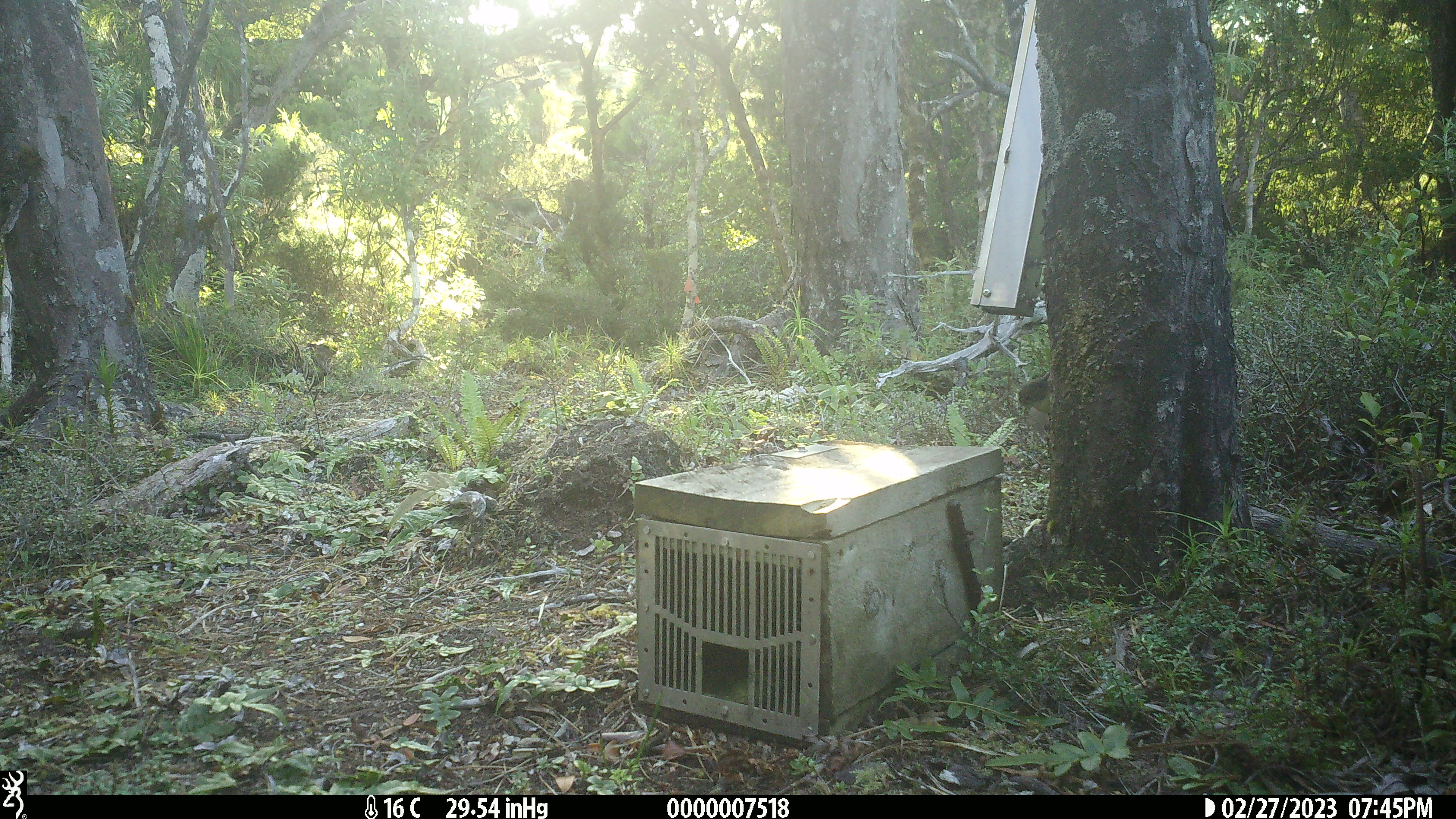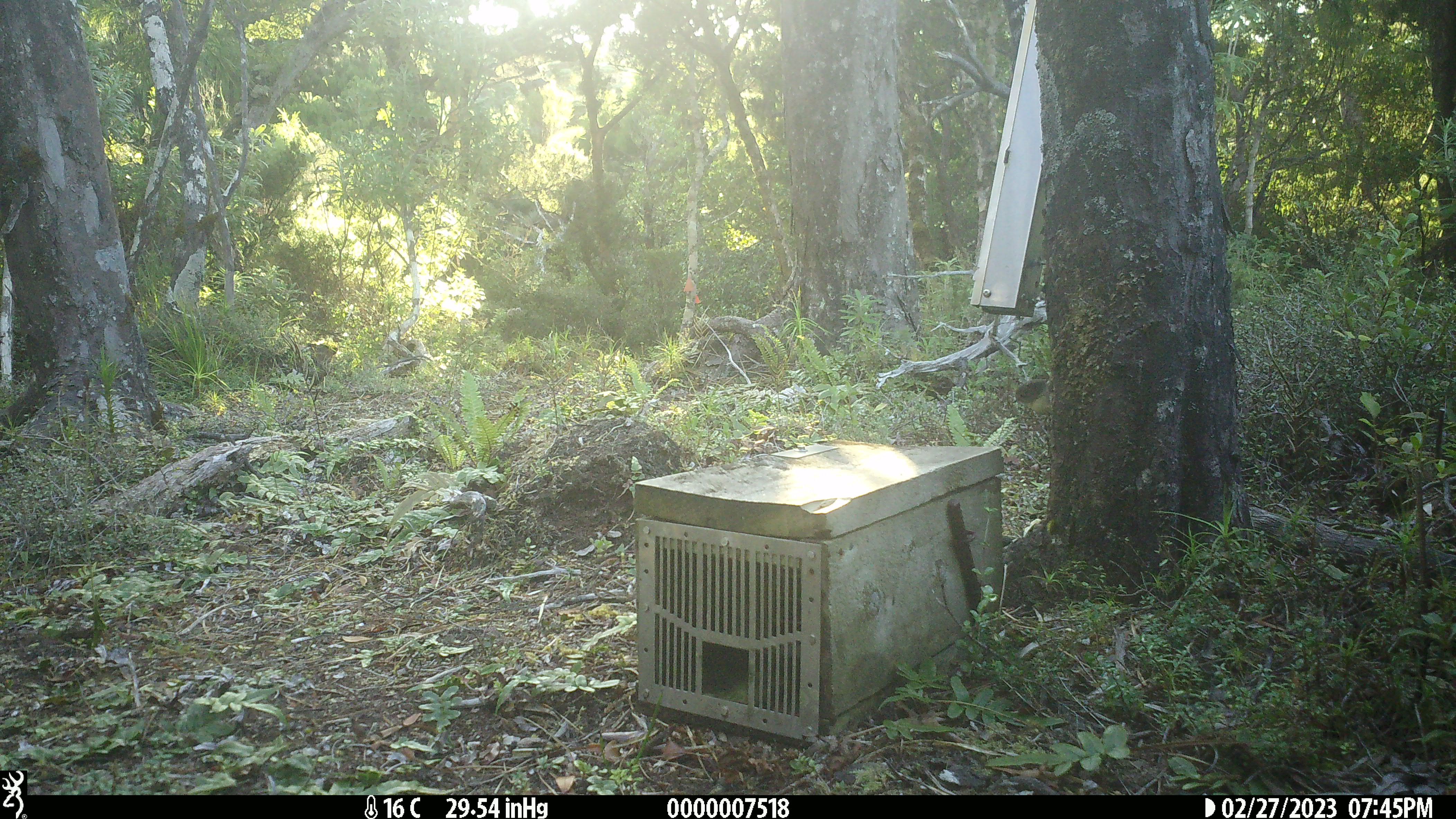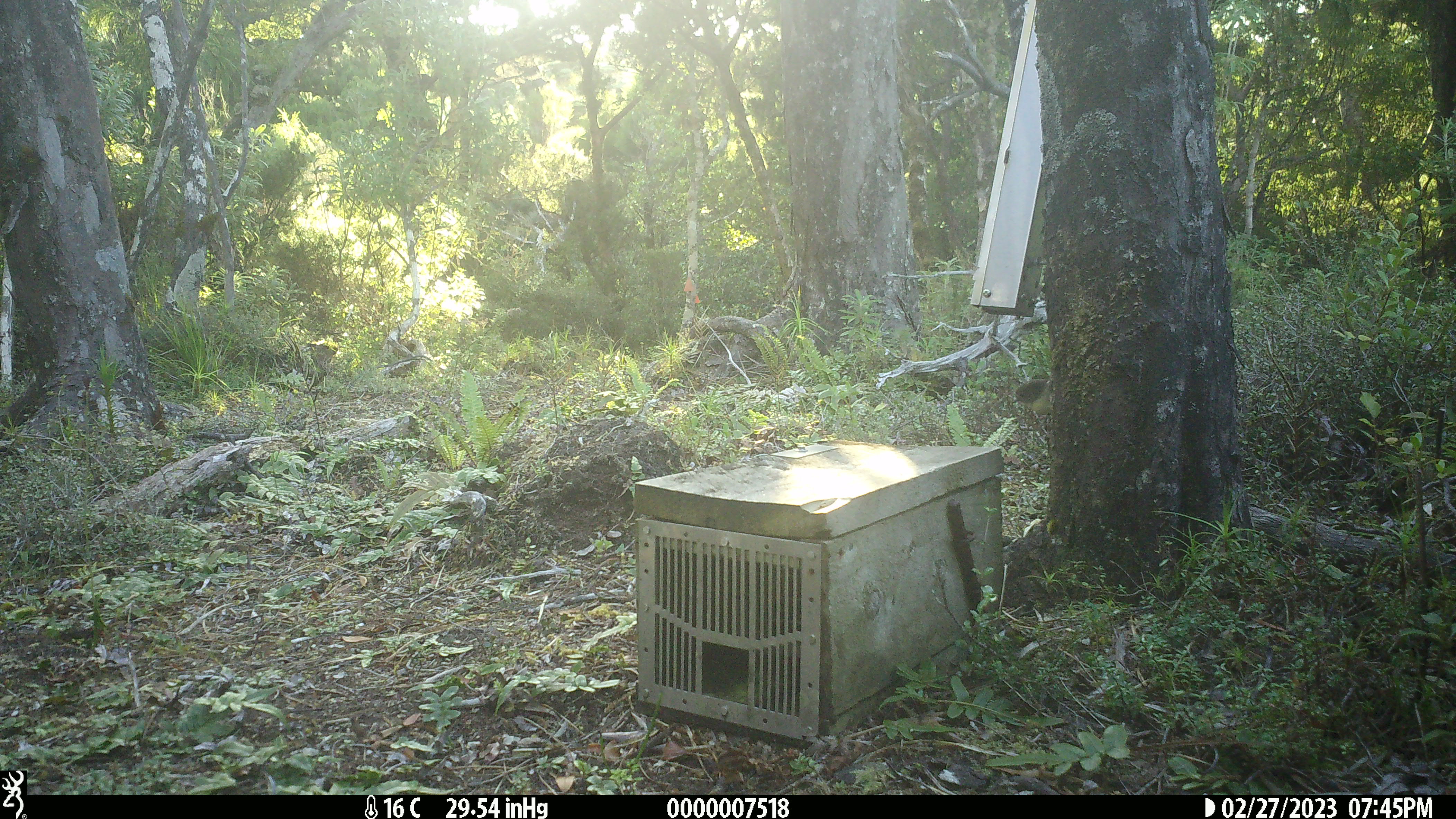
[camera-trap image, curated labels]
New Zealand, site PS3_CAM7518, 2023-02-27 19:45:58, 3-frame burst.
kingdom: Animalia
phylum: Chordata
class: Aves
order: Passeriformes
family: Petroicidae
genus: Petroica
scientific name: Petroica macrocephala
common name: tomtit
Tomtit (Petroica macrocephala).